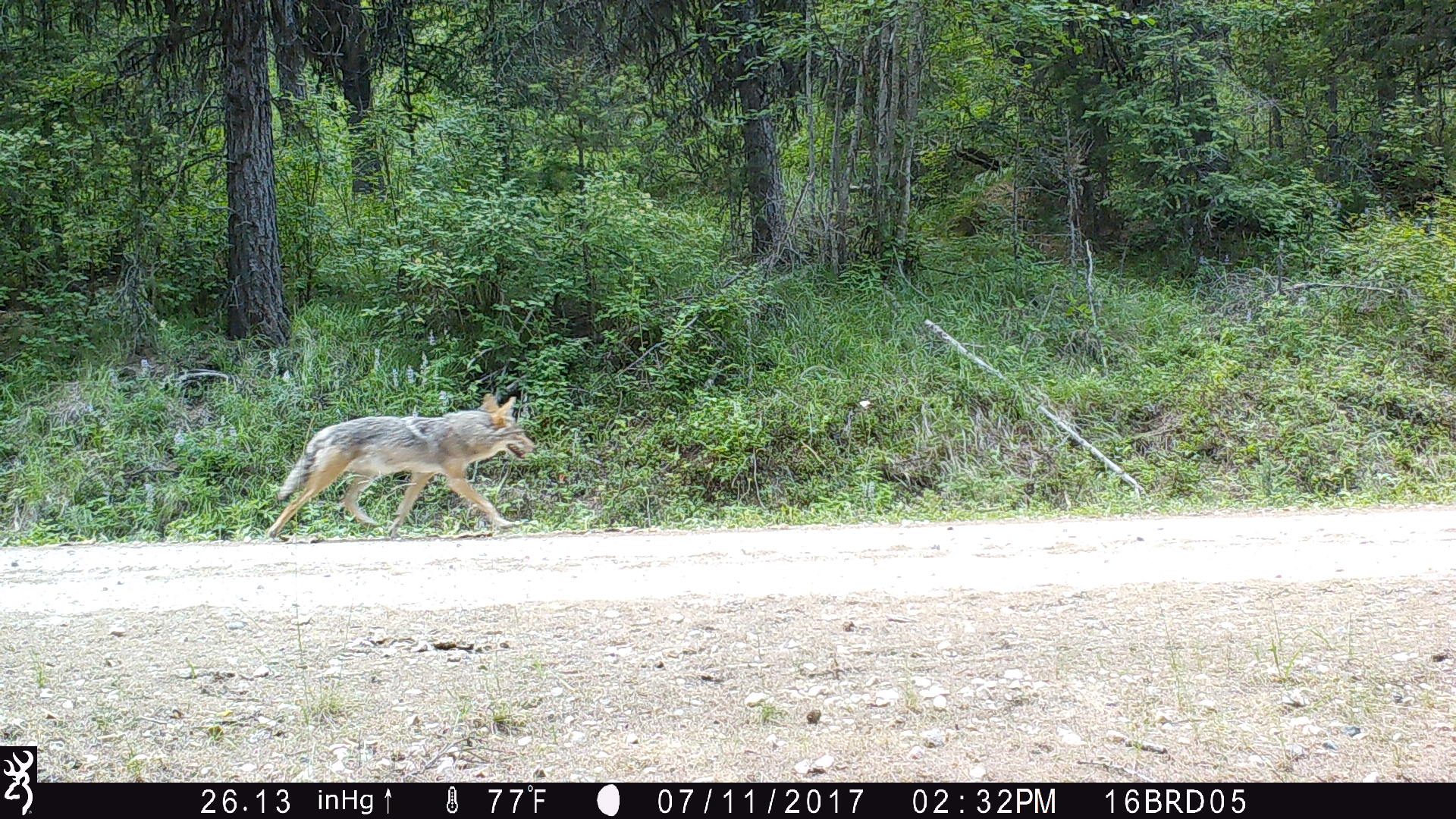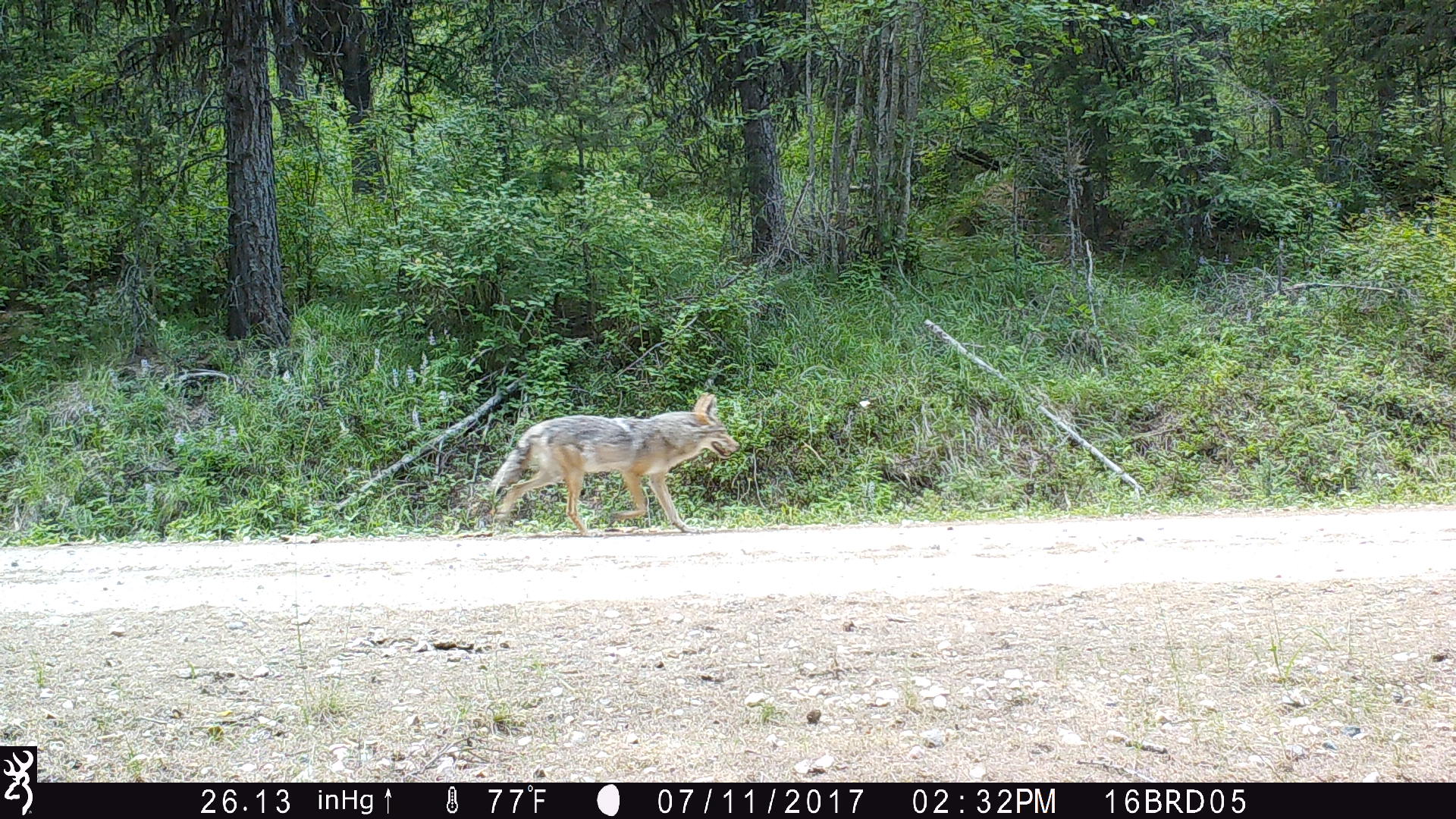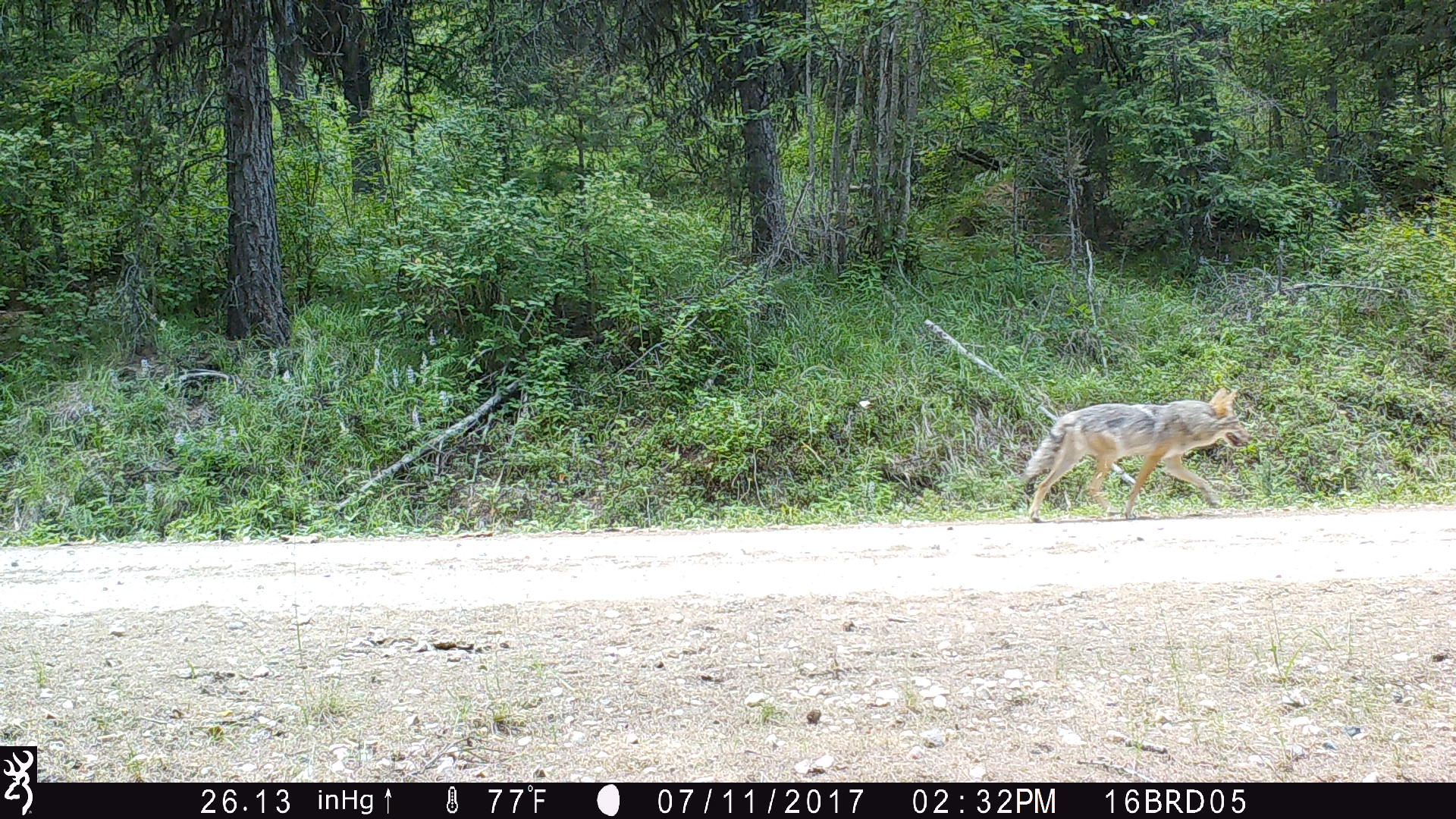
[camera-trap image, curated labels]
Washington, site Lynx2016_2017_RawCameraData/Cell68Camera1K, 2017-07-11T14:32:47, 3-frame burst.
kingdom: Animalia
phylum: Chordata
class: Mammalia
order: Carnivora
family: Canidae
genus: Canis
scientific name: Canis latrans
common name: coyote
Canis latrans (coyote). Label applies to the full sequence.